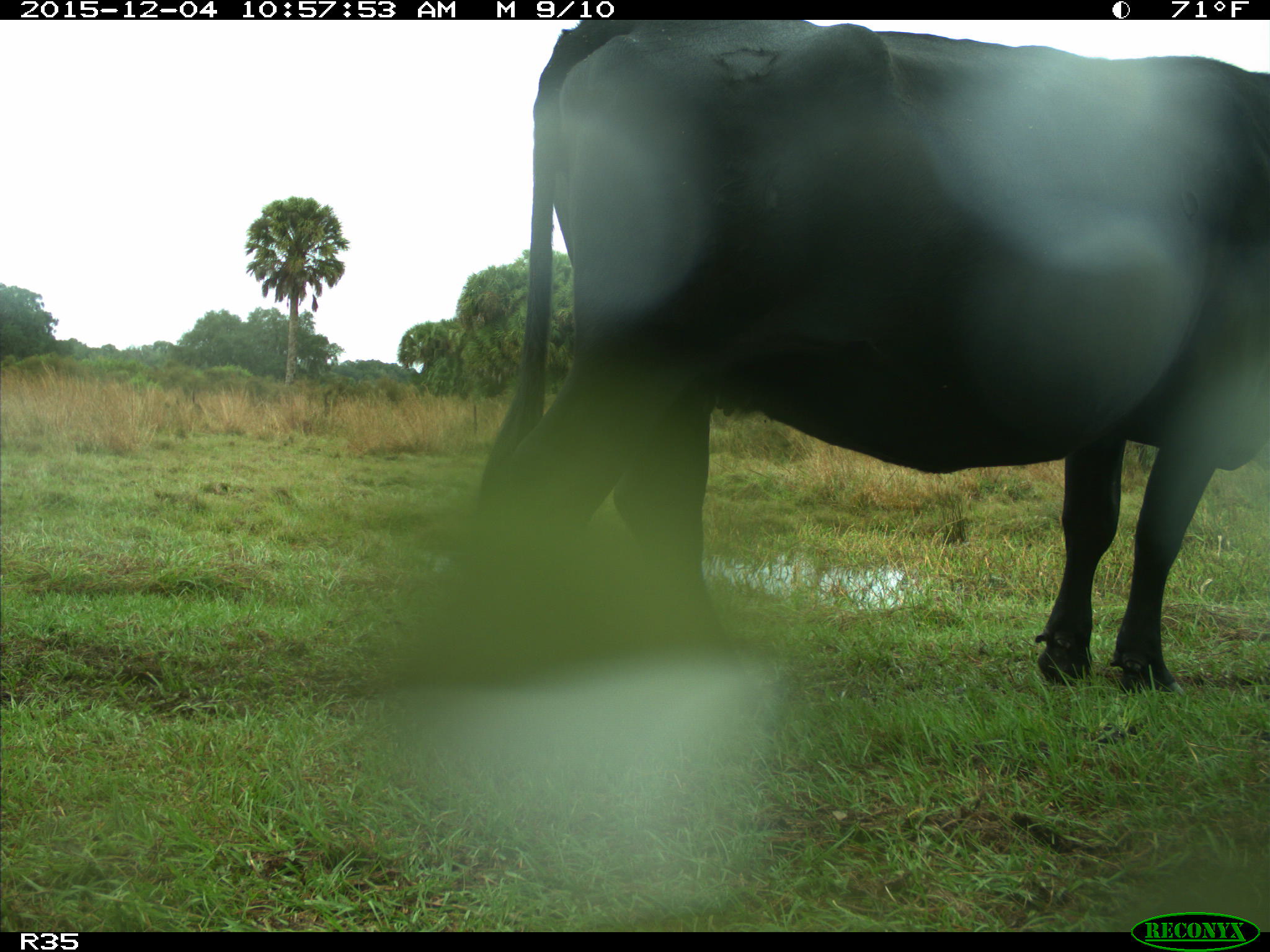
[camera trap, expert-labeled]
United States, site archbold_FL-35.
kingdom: Animalia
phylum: Chordata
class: Mammalia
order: Artiodactyla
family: Bovidae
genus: Bos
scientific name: Bos taurus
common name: domestic cow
Bos taurus (domestic cow).